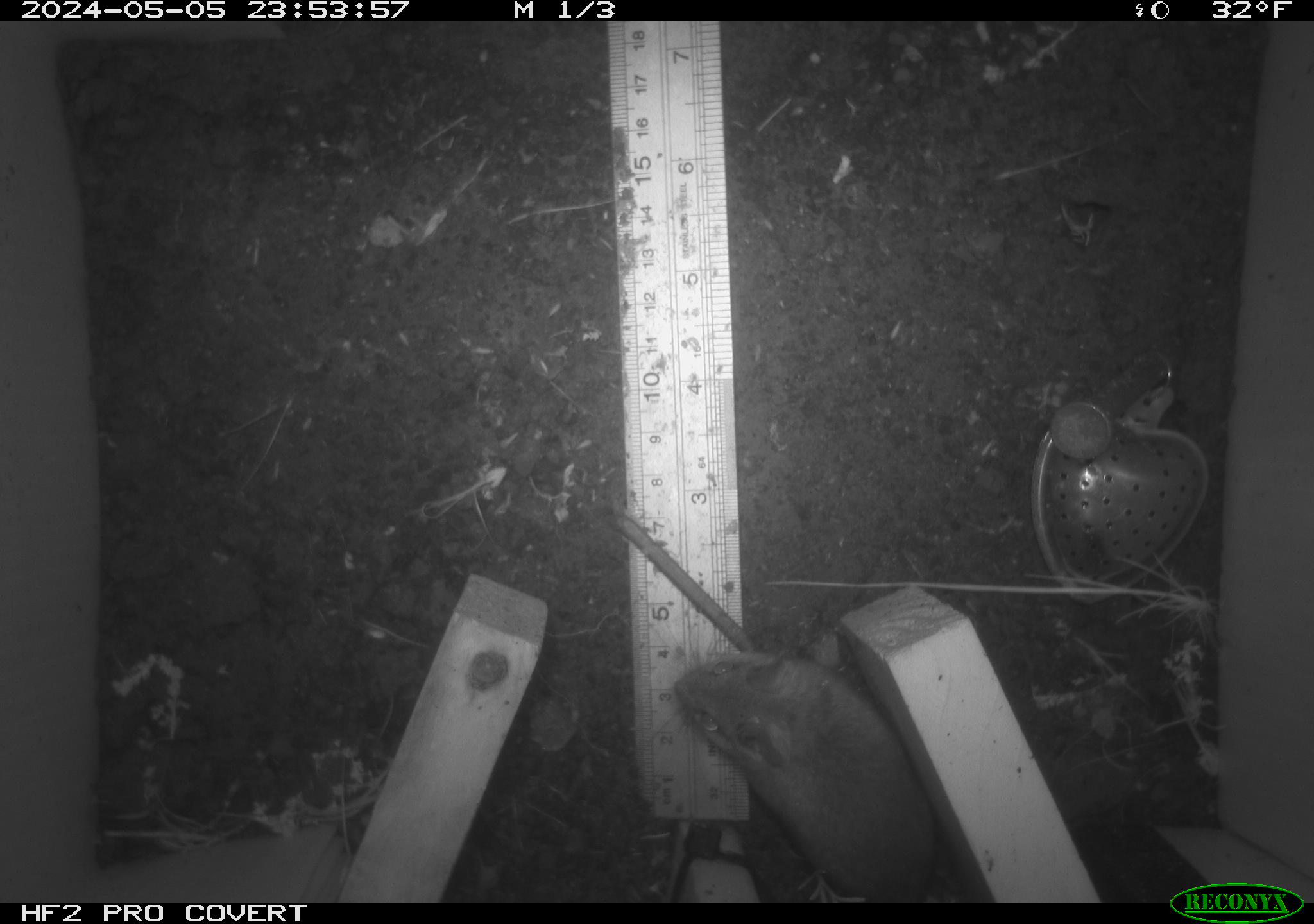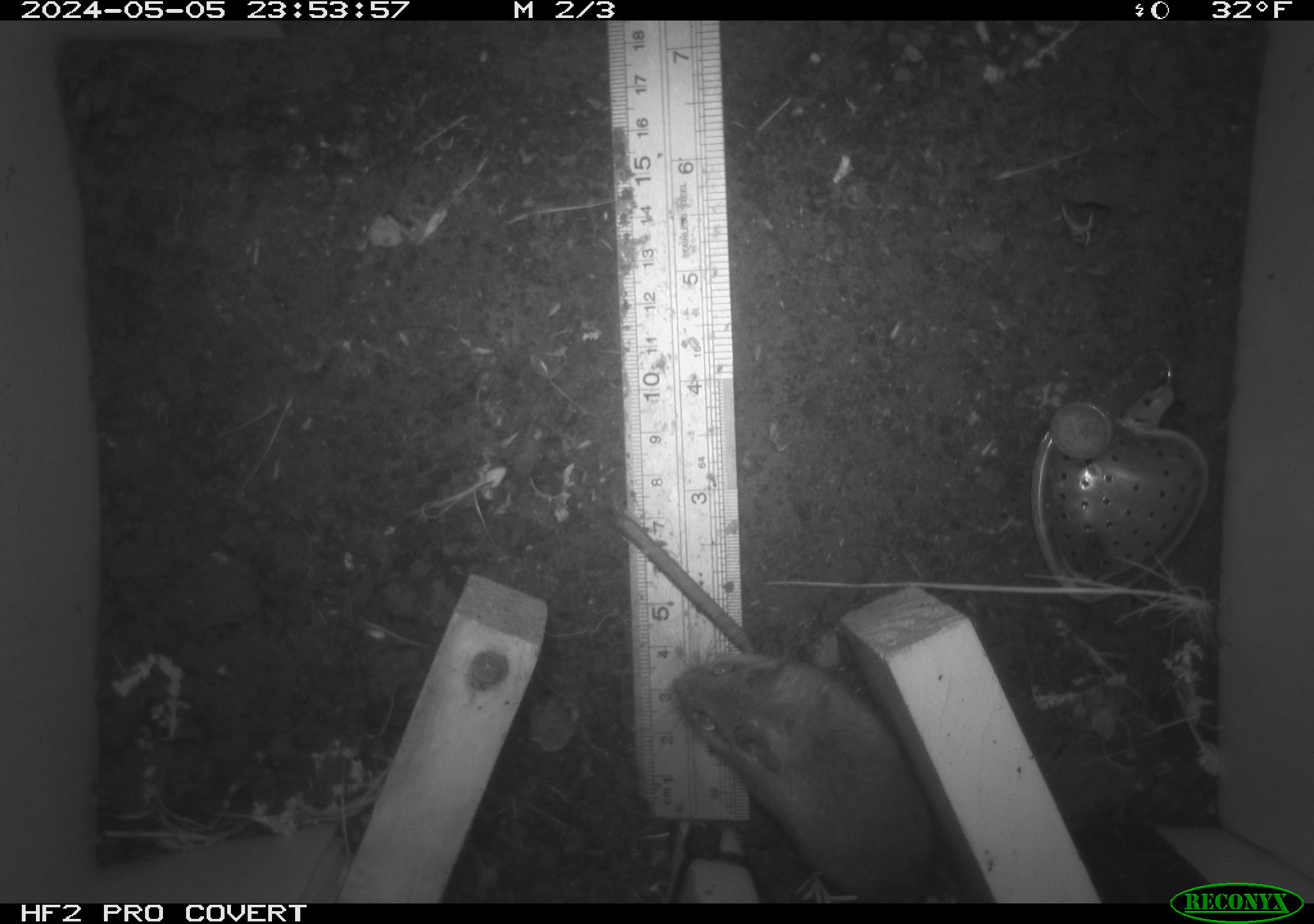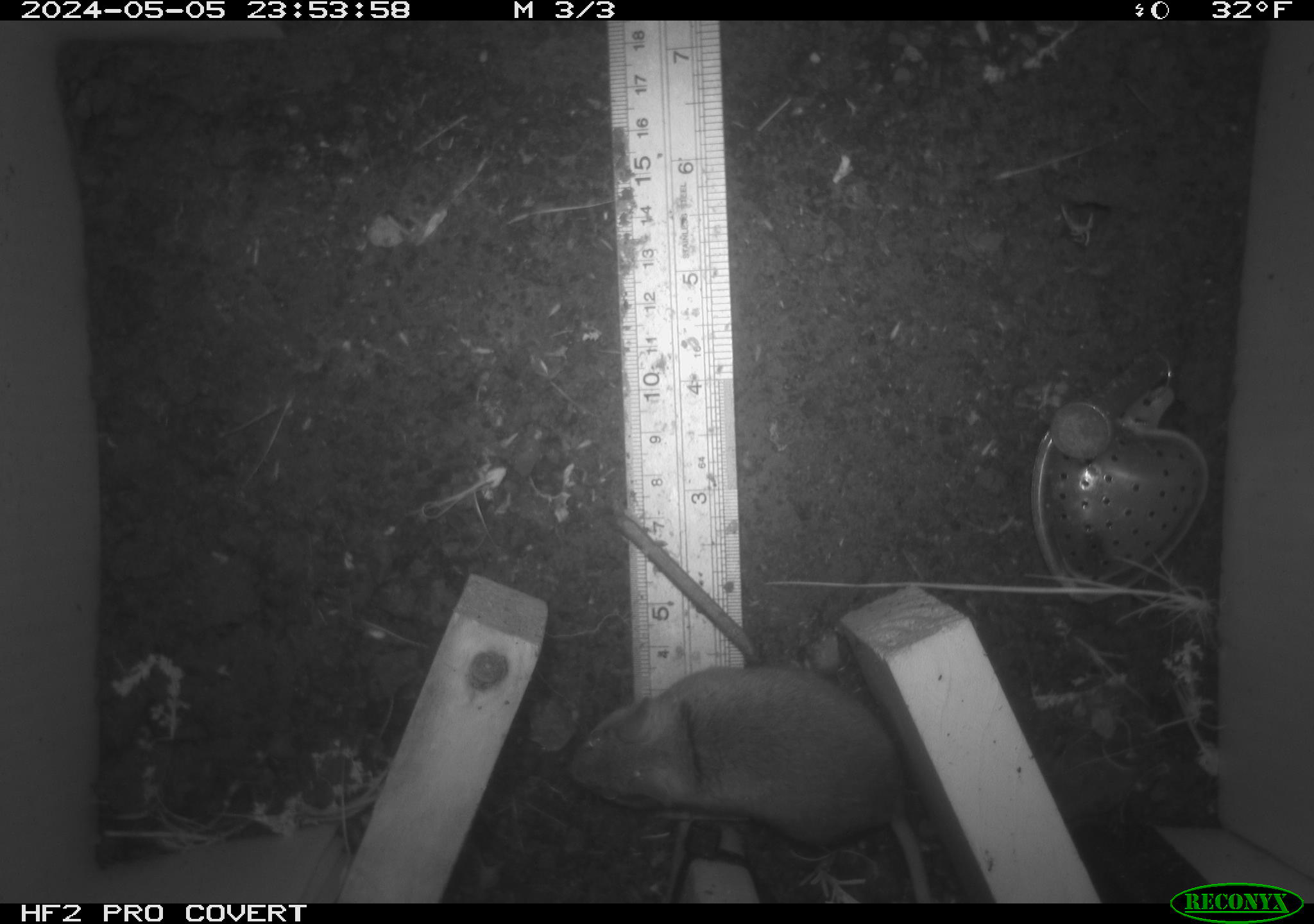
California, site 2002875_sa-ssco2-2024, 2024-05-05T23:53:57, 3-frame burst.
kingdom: Animalia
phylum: Chordata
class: Mammalia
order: Rodentia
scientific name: Rodentia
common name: mouse species